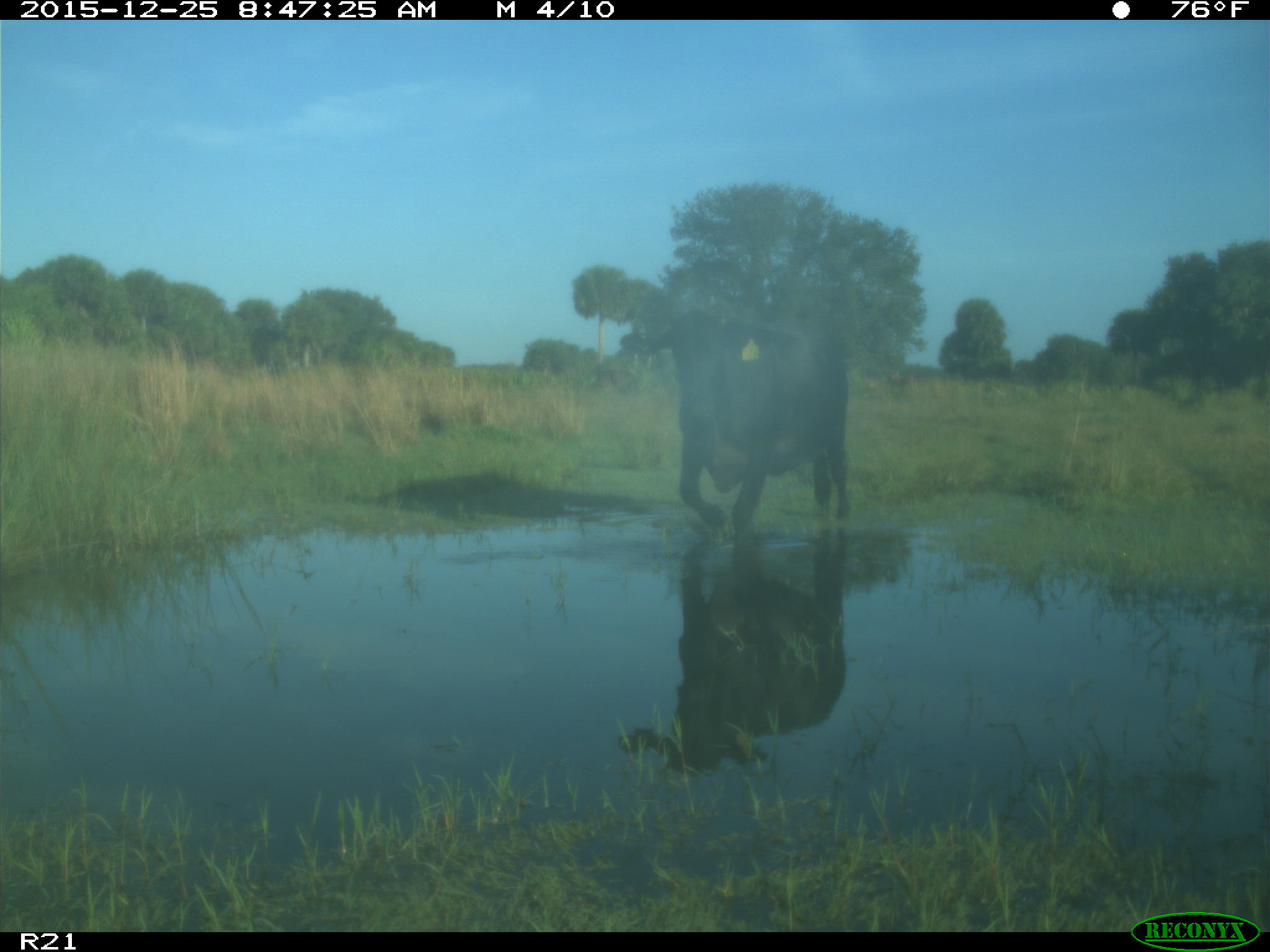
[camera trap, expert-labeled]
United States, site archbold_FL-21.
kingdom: Animalia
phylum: Chordata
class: Mammalia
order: Artiodactyla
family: Bovidae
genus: Bos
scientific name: Bos taurus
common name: domestic cow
Bos taurus (domestic cow).